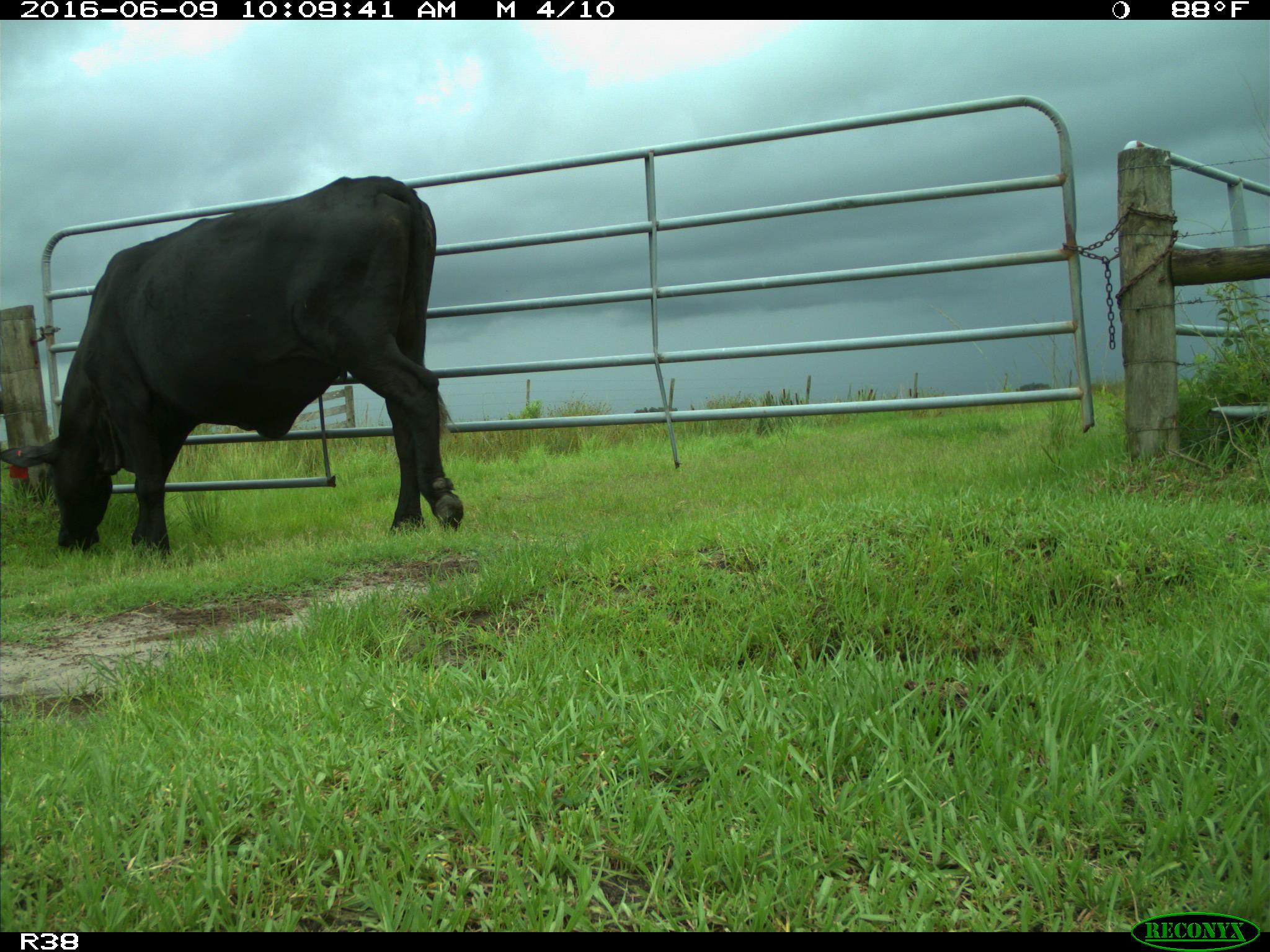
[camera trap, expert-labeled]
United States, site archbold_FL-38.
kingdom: Animalia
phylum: Chordata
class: Mammalia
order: Artiodactyla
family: Bovidae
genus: Bos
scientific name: Bos taurus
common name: domestic cow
Bos taurus (domestic cow).